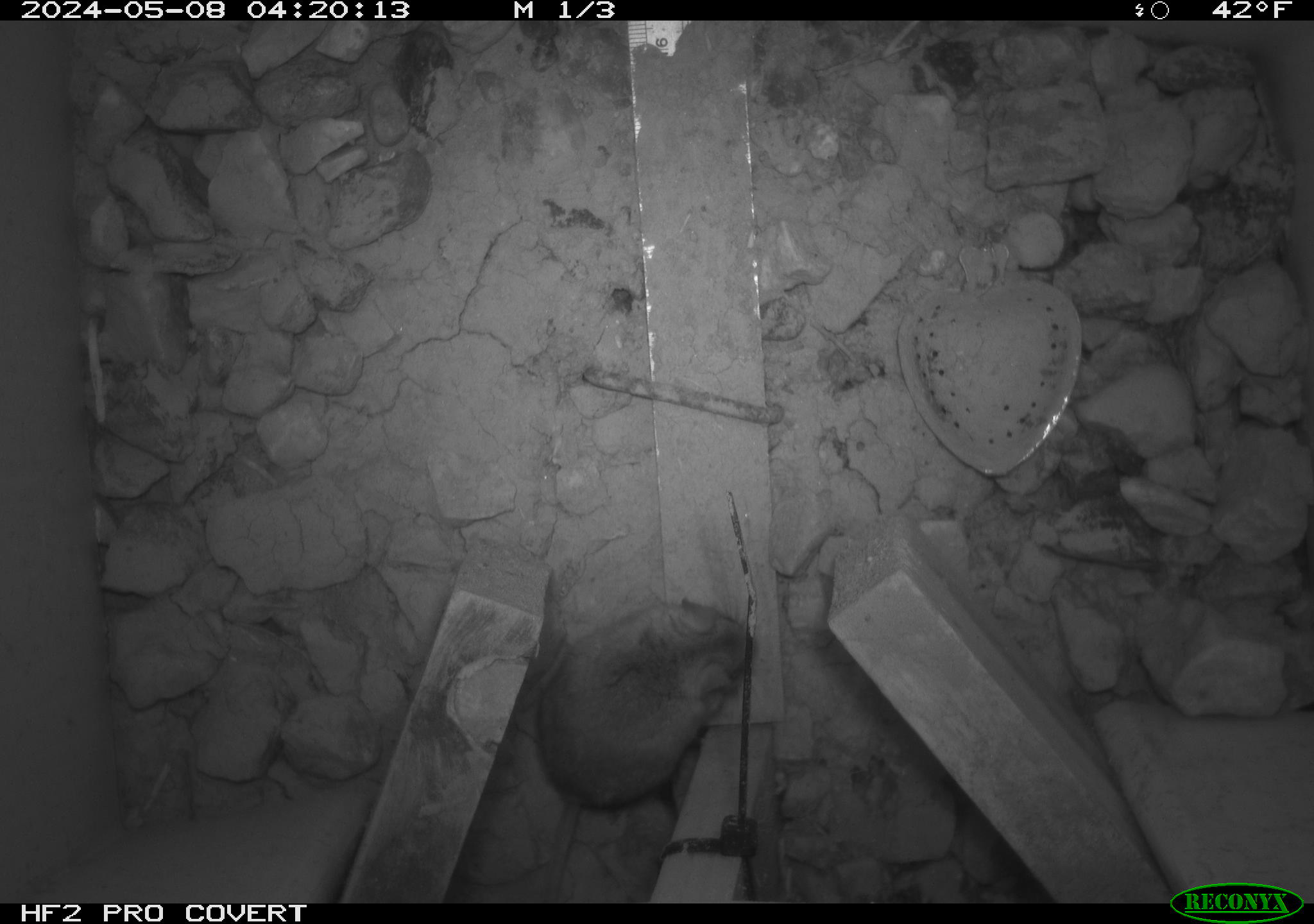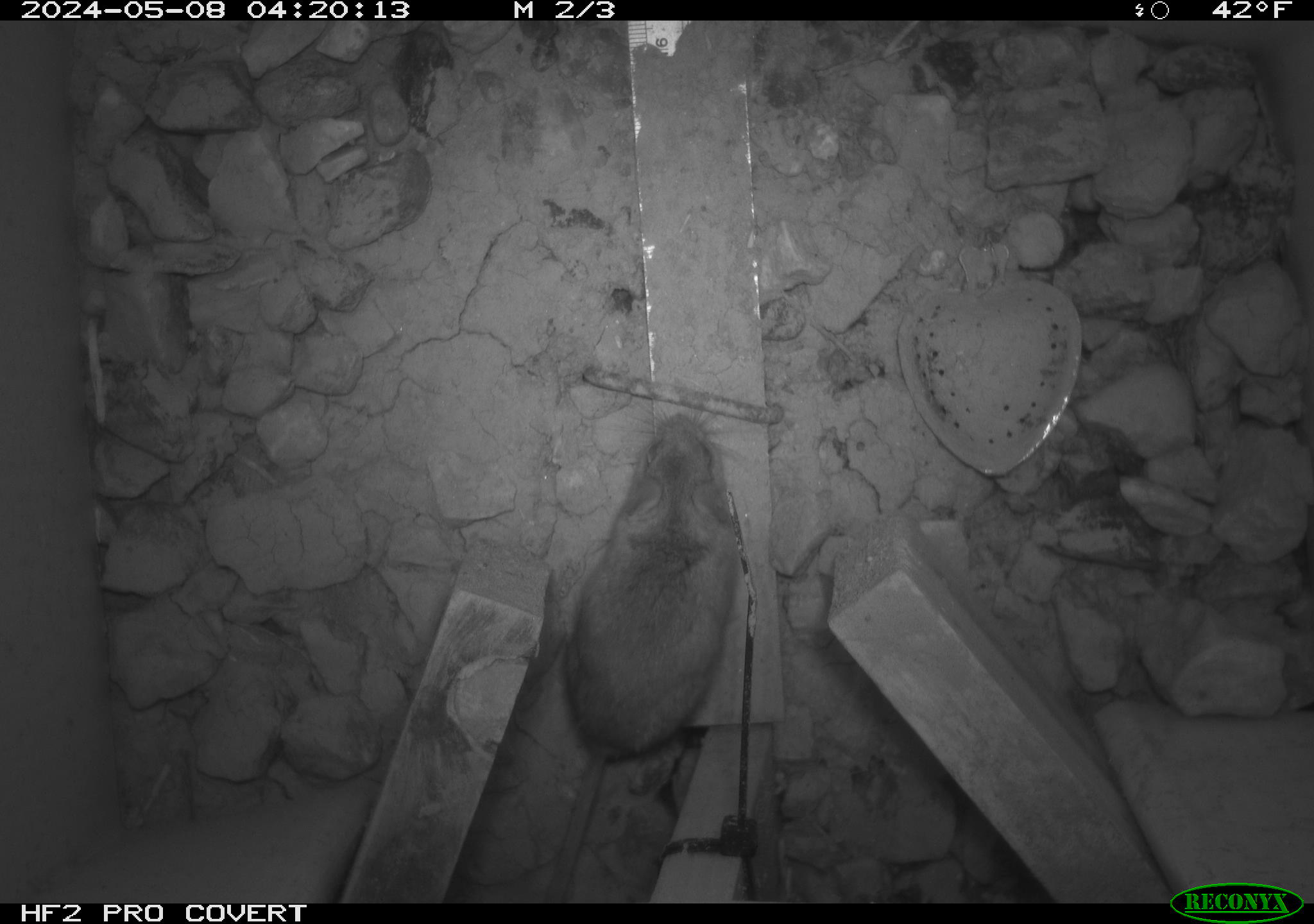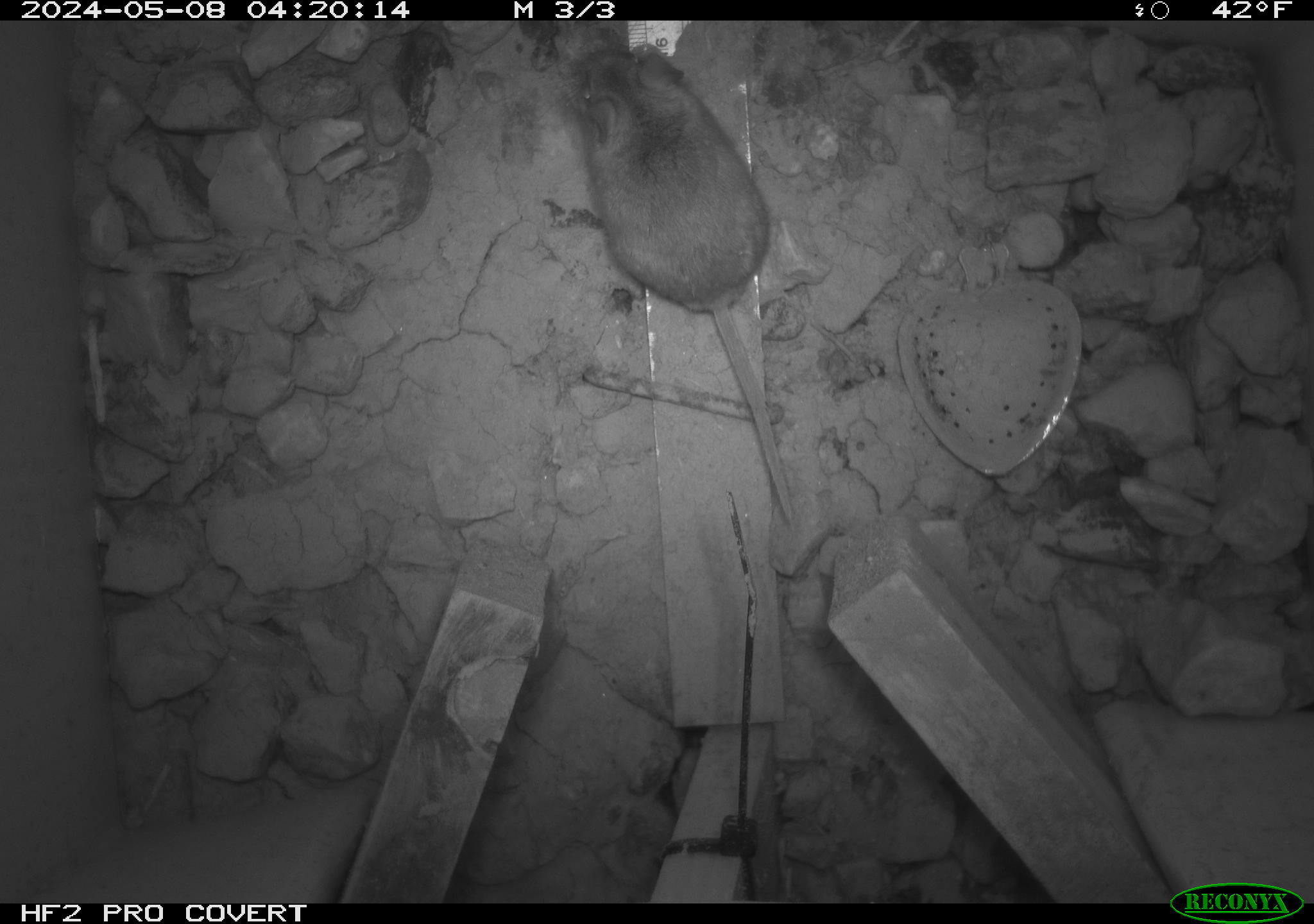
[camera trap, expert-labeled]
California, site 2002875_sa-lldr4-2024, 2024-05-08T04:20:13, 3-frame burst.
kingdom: Animalia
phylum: Chordata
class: Mammalia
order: Rodentia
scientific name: Rodentia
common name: mouse species